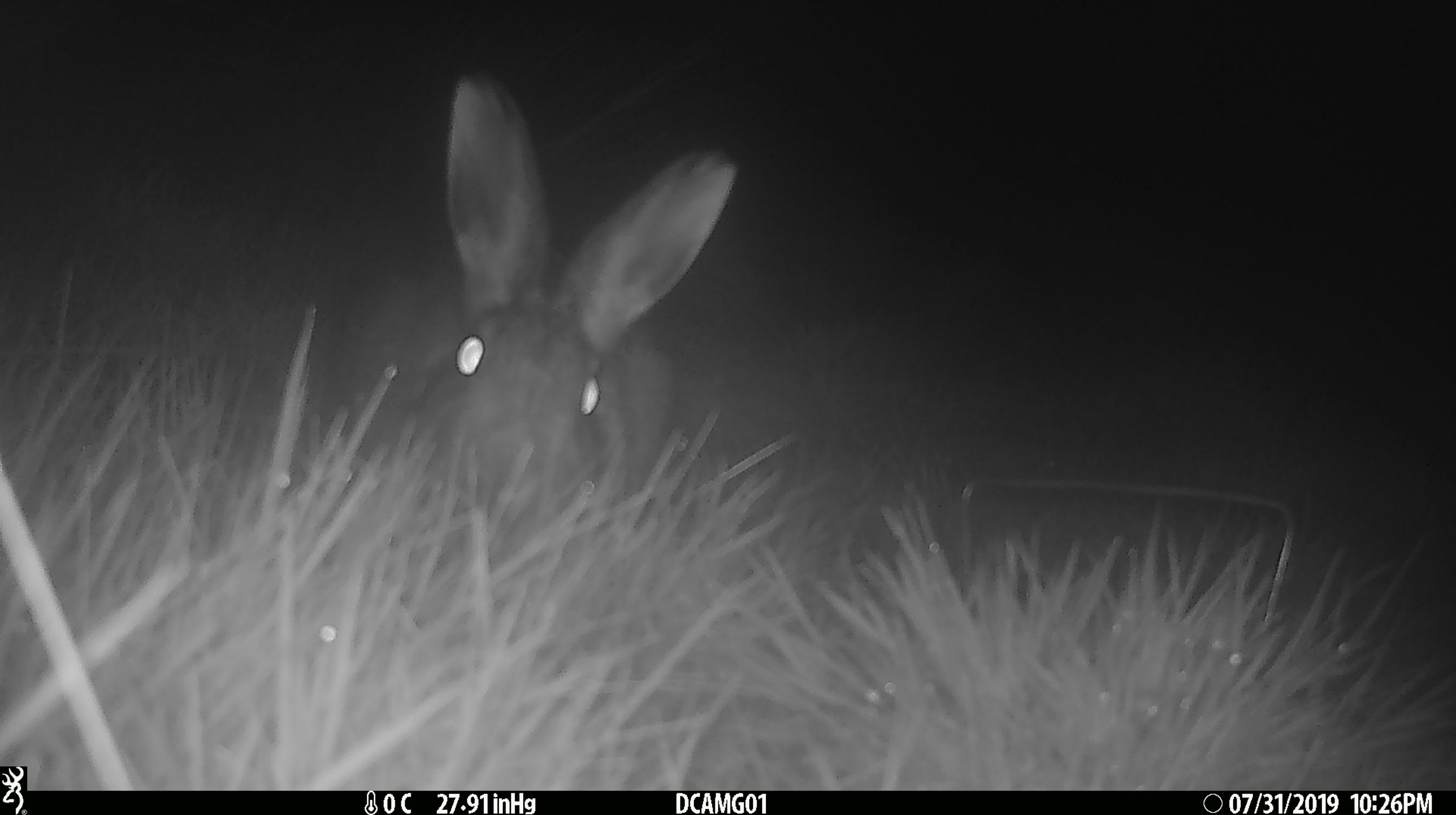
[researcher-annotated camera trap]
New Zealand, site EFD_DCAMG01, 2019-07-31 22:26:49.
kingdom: Animalia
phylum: Chordata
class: Mammalia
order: Lagomorpha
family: Leporidae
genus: Lepus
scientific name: Lepus europaeus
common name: brown hare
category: hare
Hare (brown hare) (Lepus europaeus).